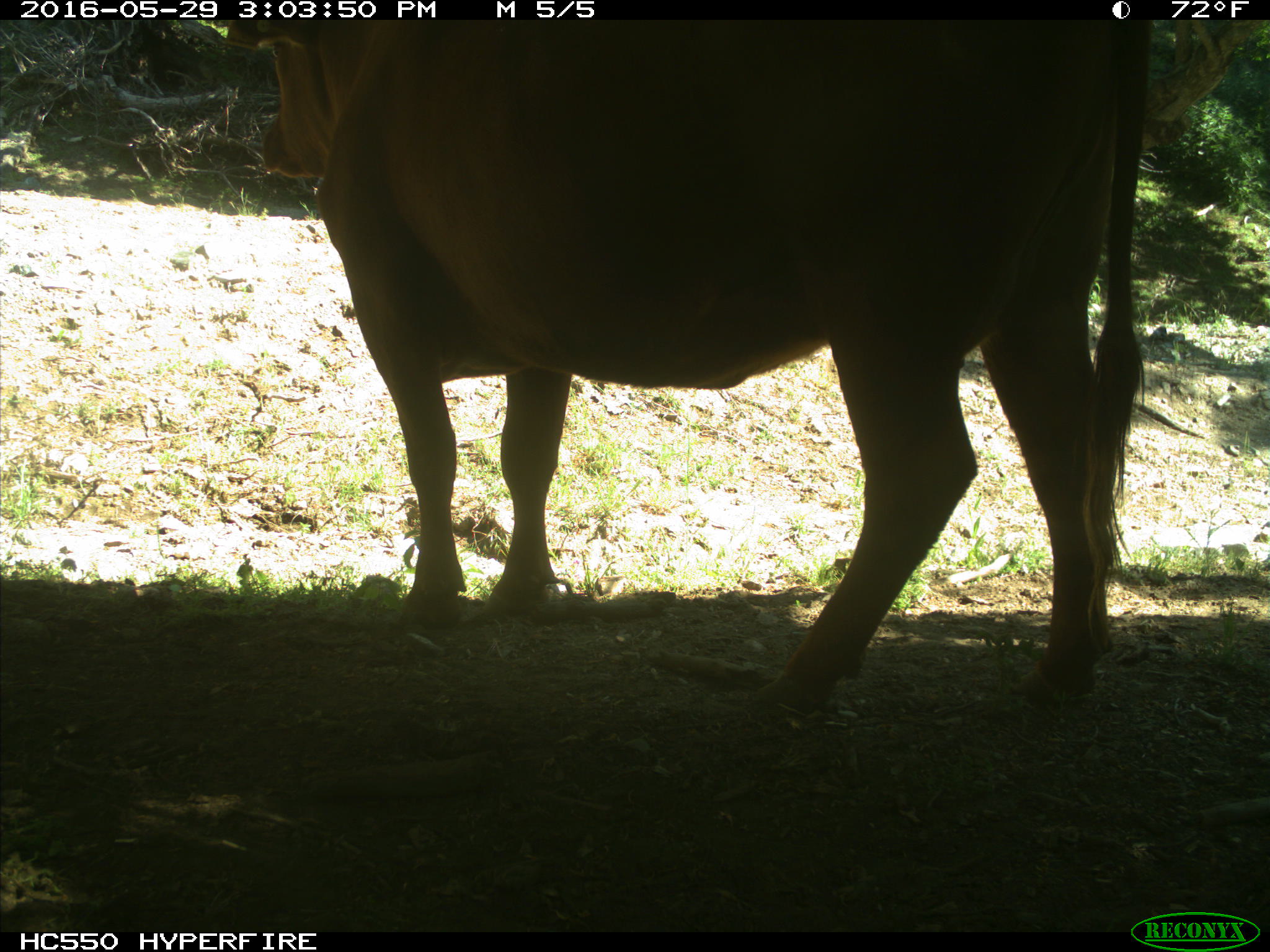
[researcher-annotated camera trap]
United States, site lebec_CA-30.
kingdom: Animalia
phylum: Chordata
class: Mammalia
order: Artiodactyla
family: Bovidae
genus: Bos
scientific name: Bos taurus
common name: domestic cow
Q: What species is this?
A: Bos taurus (domestic cow).